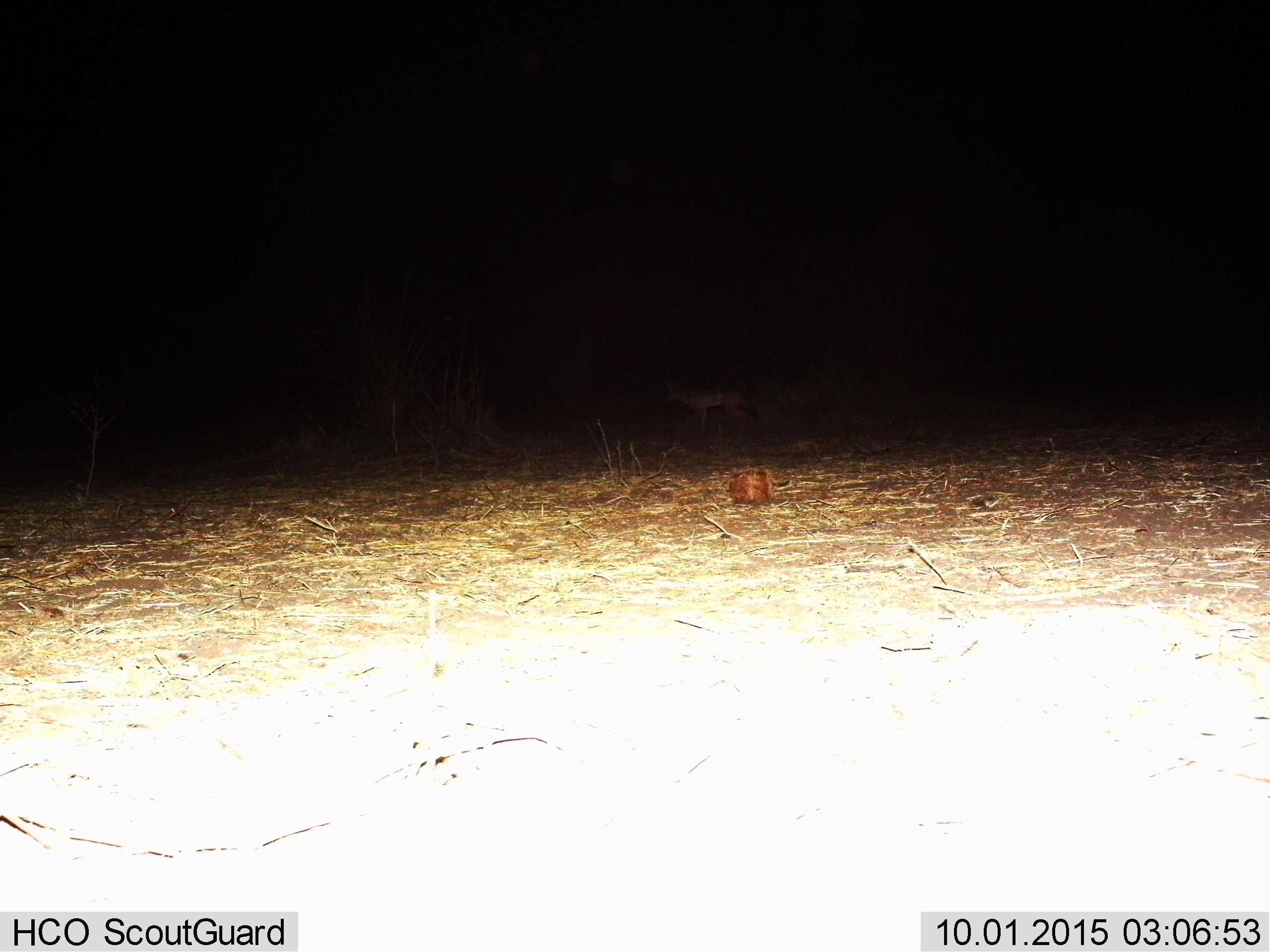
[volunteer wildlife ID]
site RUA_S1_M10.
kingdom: Animalia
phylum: Chordata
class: Mammalia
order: Carnivora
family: Canidae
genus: Lupulella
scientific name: Lupulella mesomelas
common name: black-backed jackal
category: jackalblackbacked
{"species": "jackalblackbacked (black-backed jackal) (Lupulella mesomelas)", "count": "1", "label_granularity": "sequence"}